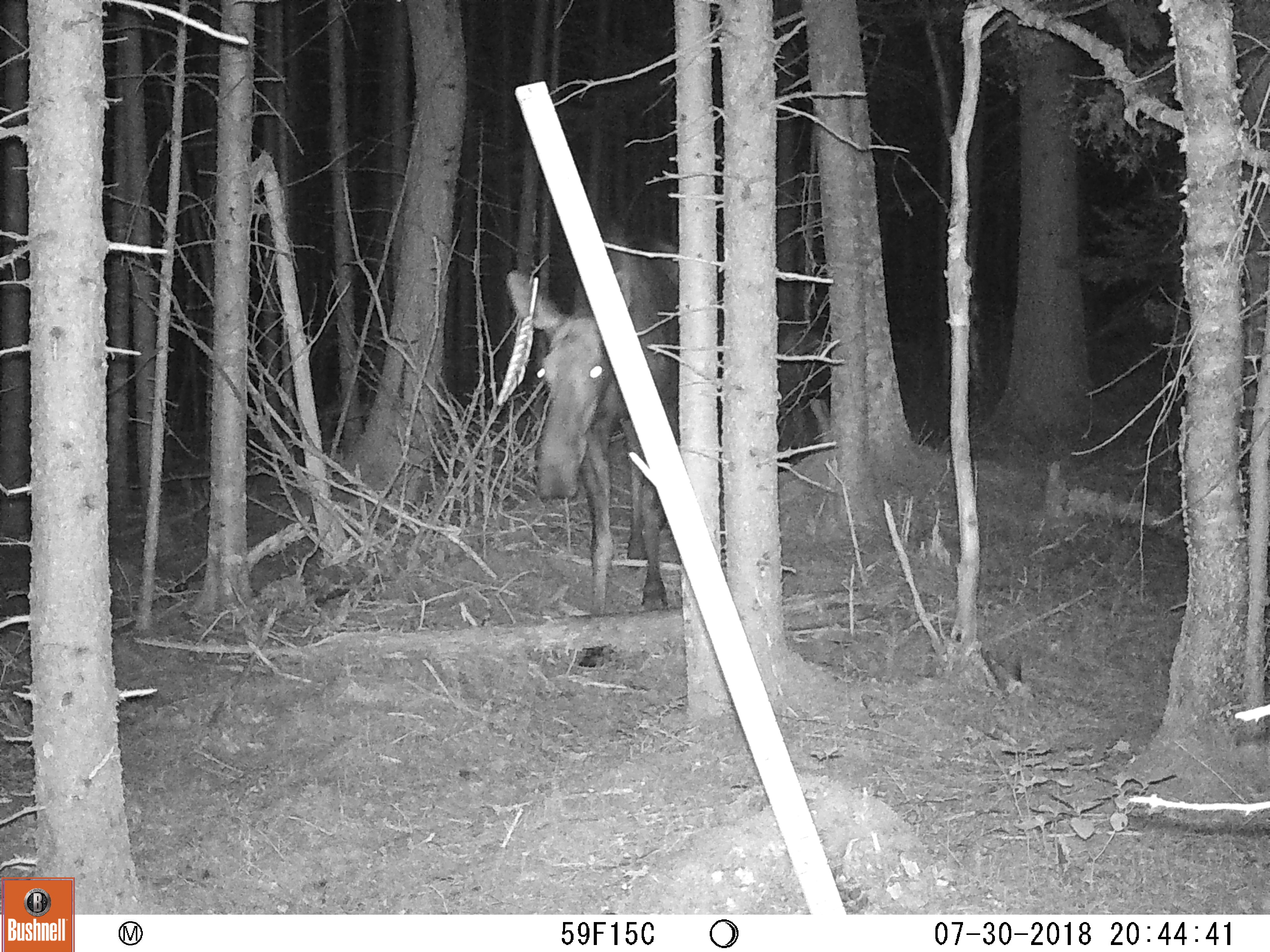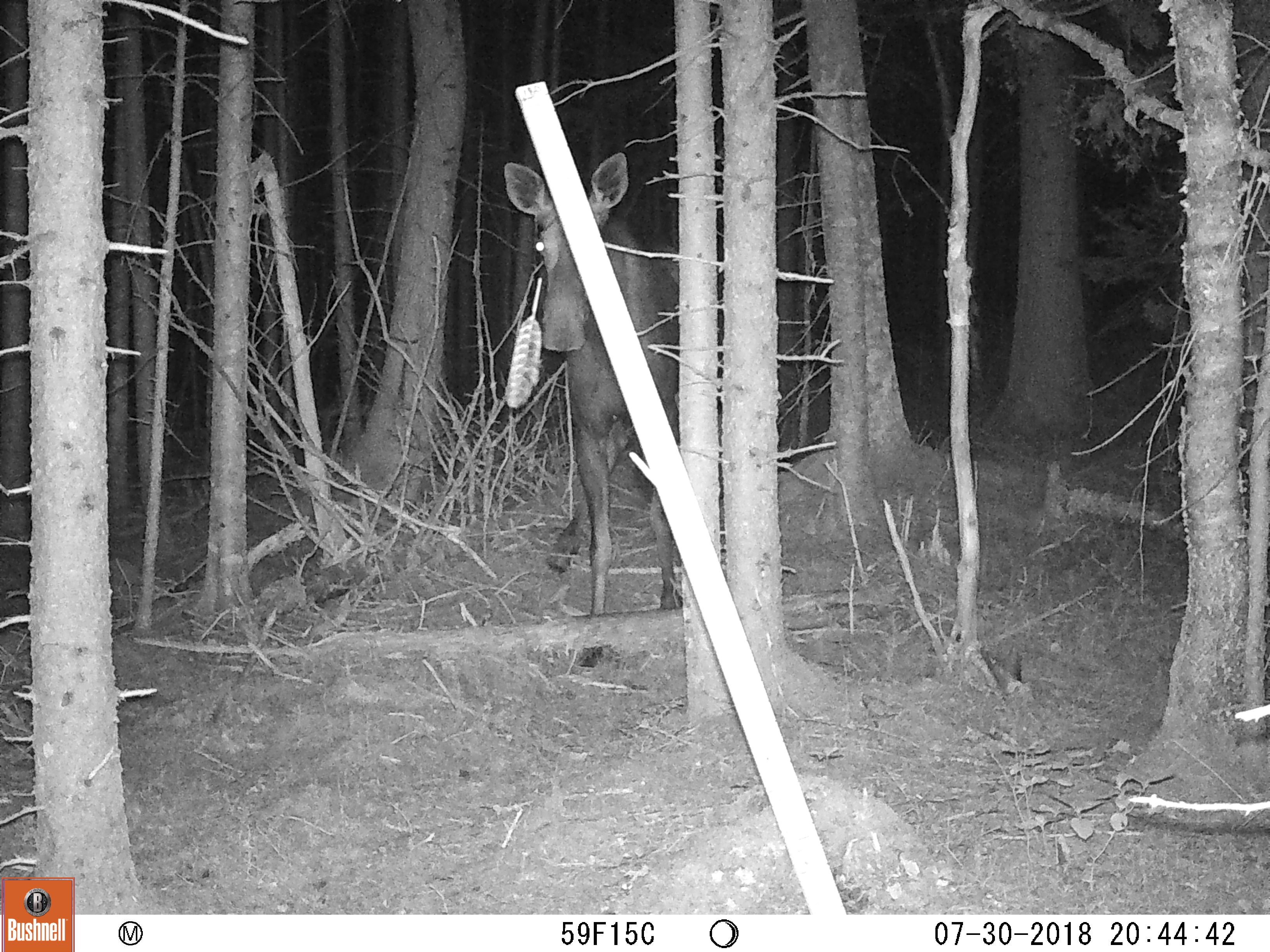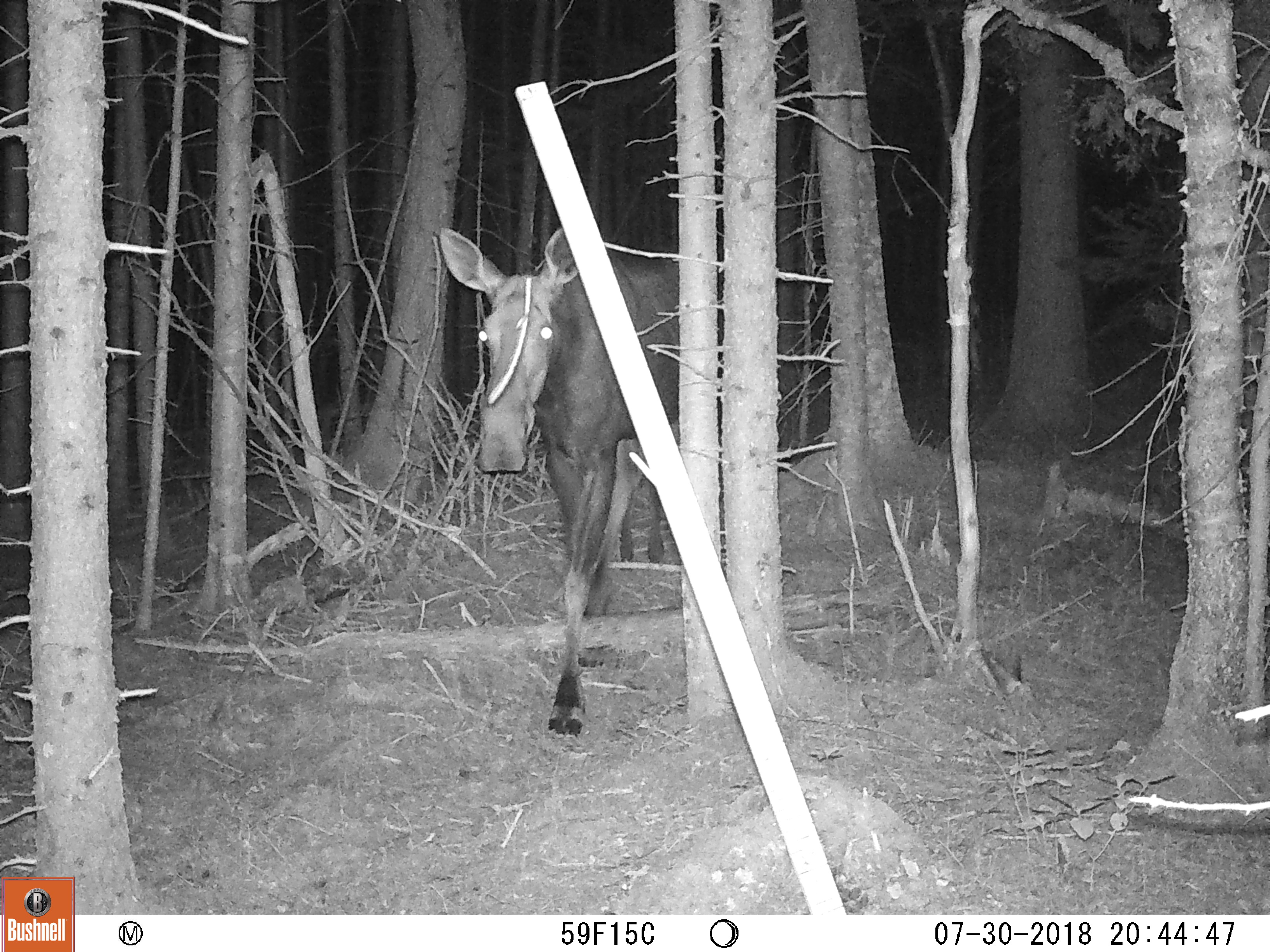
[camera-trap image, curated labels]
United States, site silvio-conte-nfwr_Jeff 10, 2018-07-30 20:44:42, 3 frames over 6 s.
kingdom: Animalia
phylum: Chordata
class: Mammalia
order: Artiodactyla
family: Cervidae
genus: Alces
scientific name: Alces alces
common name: moose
Moose (Alces alces).